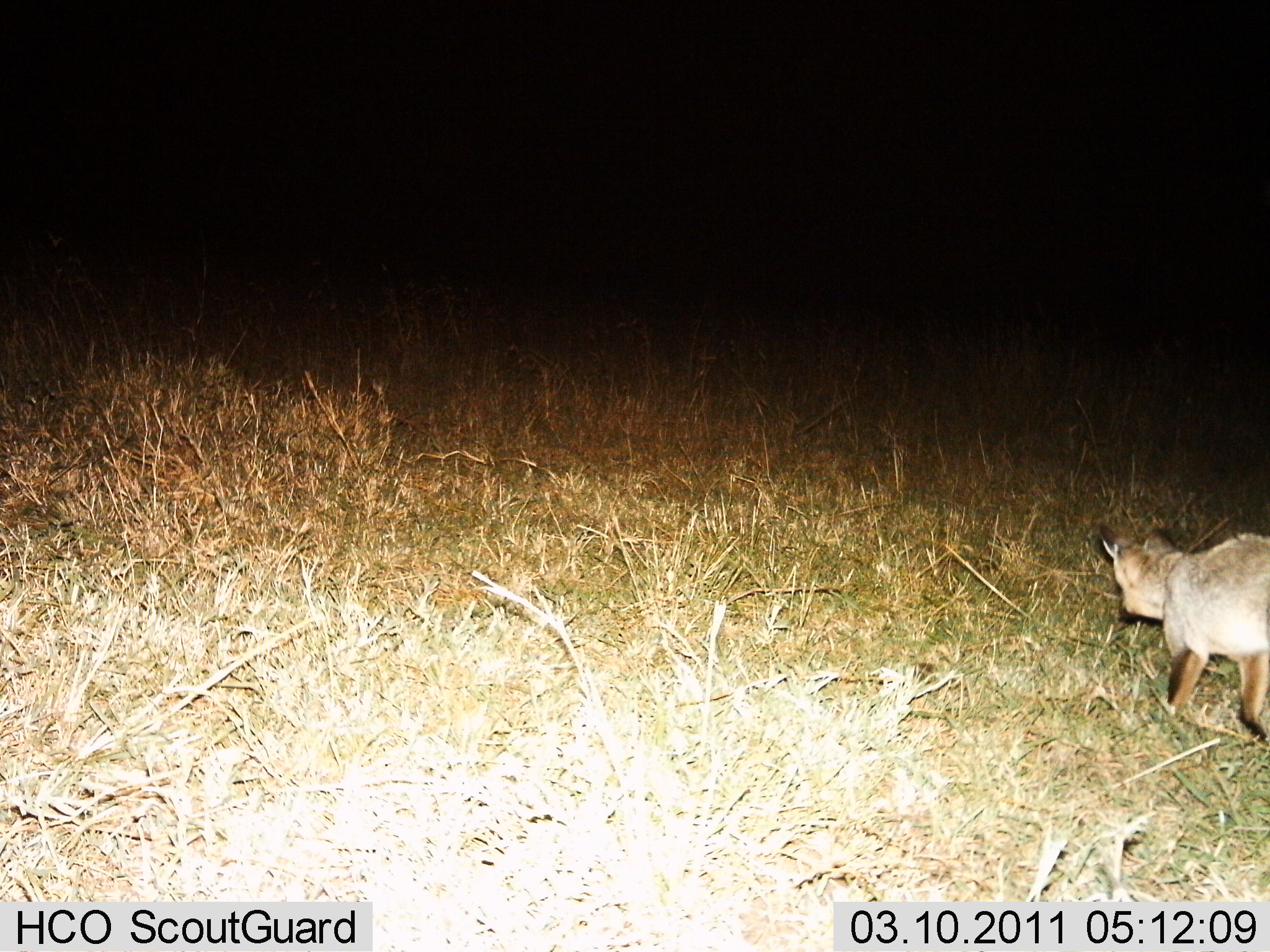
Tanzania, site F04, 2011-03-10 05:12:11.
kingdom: Animalia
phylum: Chordata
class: Mammalia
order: Carnivora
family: Canidae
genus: Otocyon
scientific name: Otocyon megalotis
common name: bat-eared fox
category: batearedfox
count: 1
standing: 0%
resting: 0%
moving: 100%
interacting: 0%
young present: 0%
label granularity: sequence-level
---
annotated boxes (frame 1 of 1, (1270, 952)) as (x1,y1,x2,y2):
animal: (1095,520,1270,748)